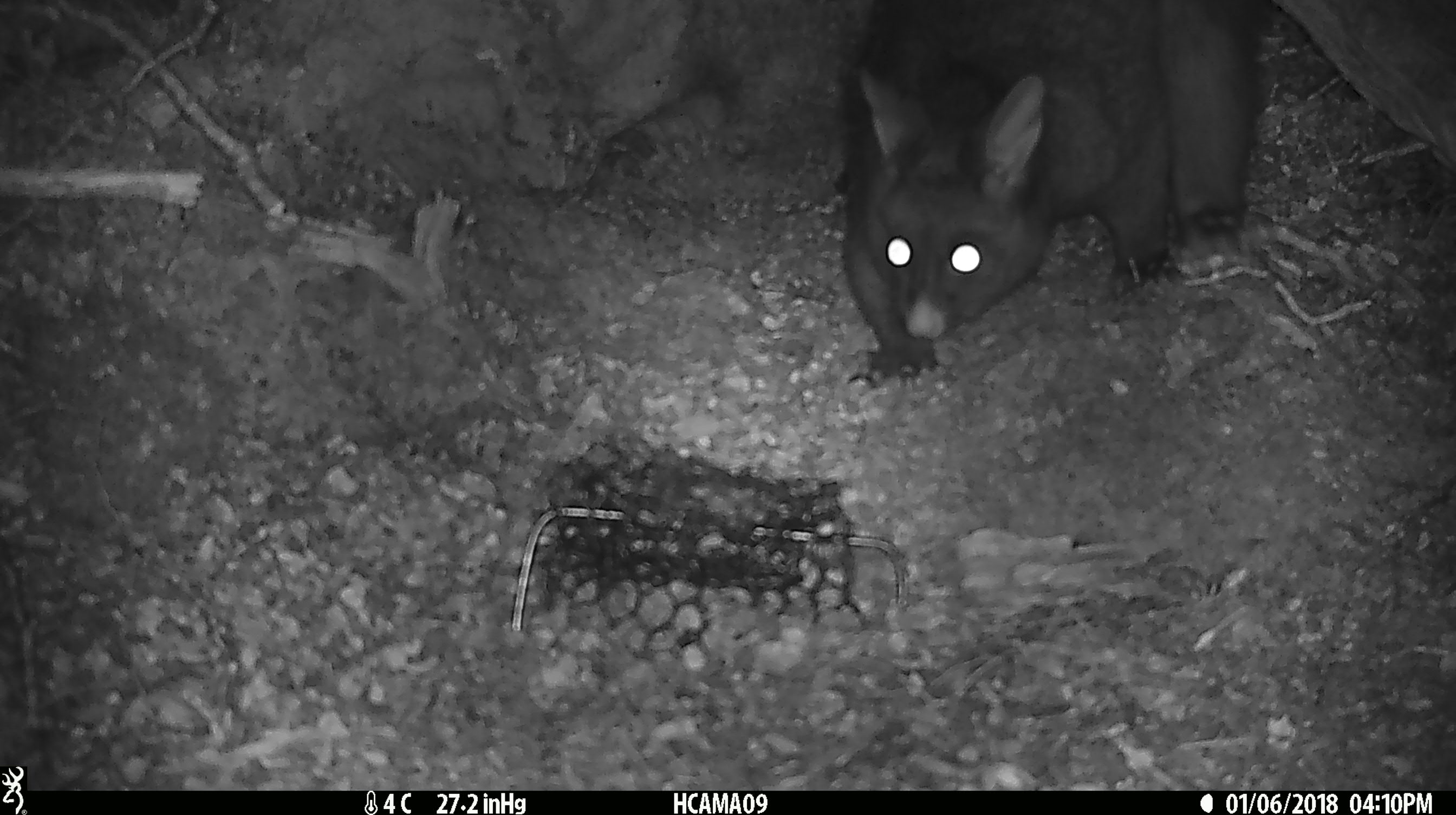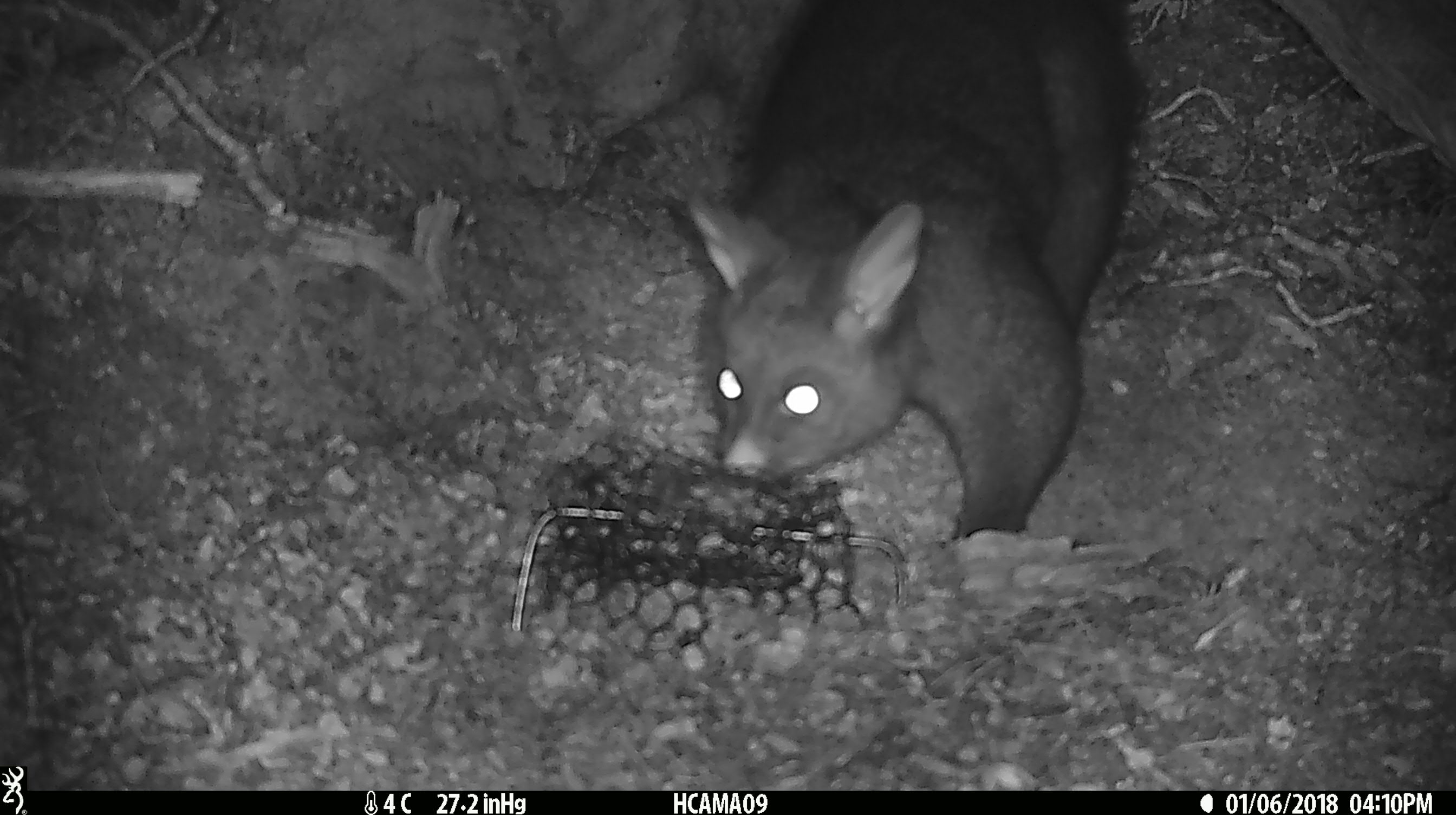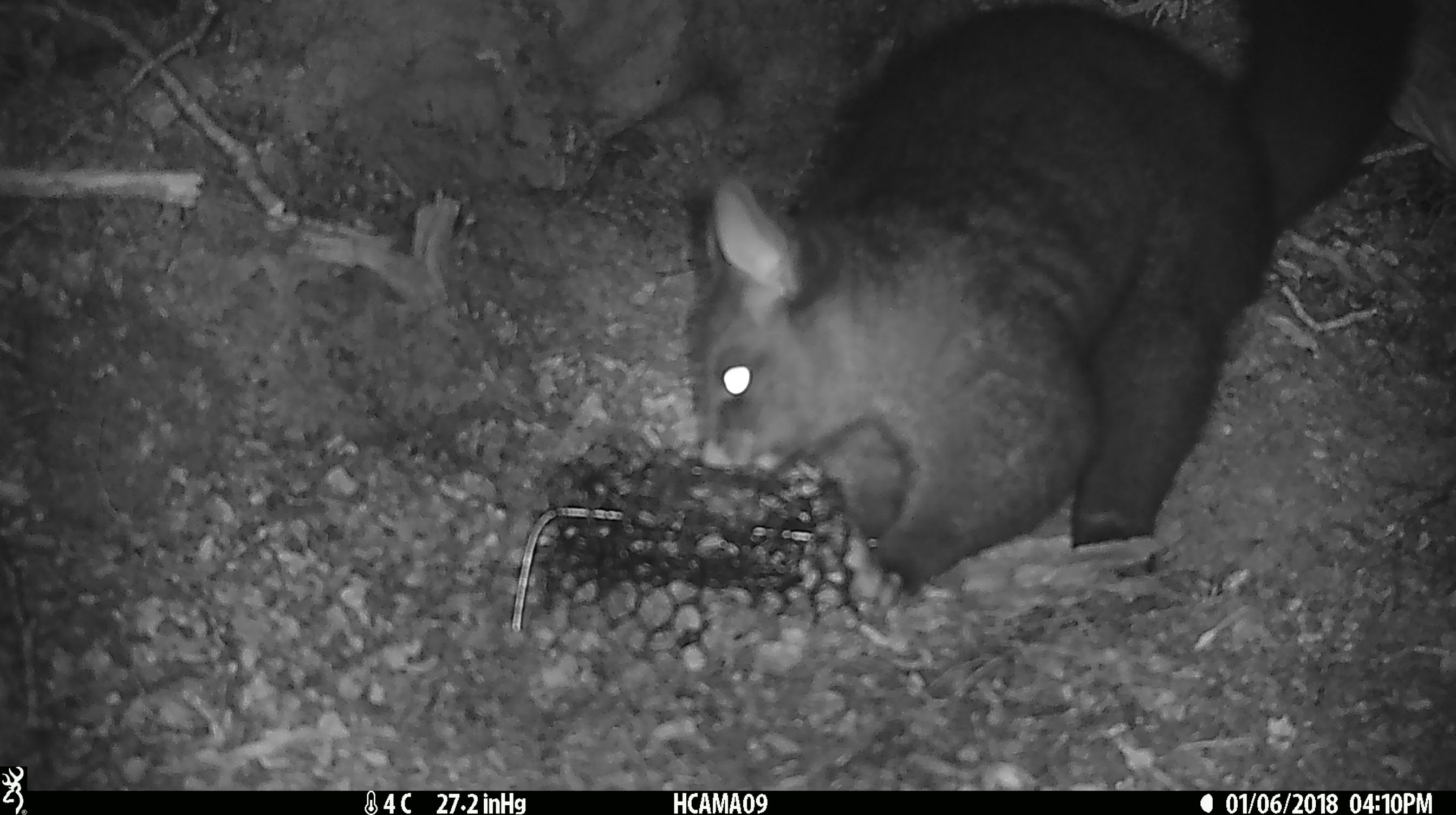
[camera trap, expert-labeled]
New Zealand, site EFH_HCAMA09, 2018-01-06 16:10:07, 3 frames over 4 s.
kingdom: Animalia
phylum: Chordata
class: Mammalia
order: Diprotodontia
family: Phalangeridae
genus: Trichosurus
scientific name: Trichosurus vulpecula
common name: common brushtail possum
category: possum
Possum (common brushtail possum) (Trichosurus vulpecula).